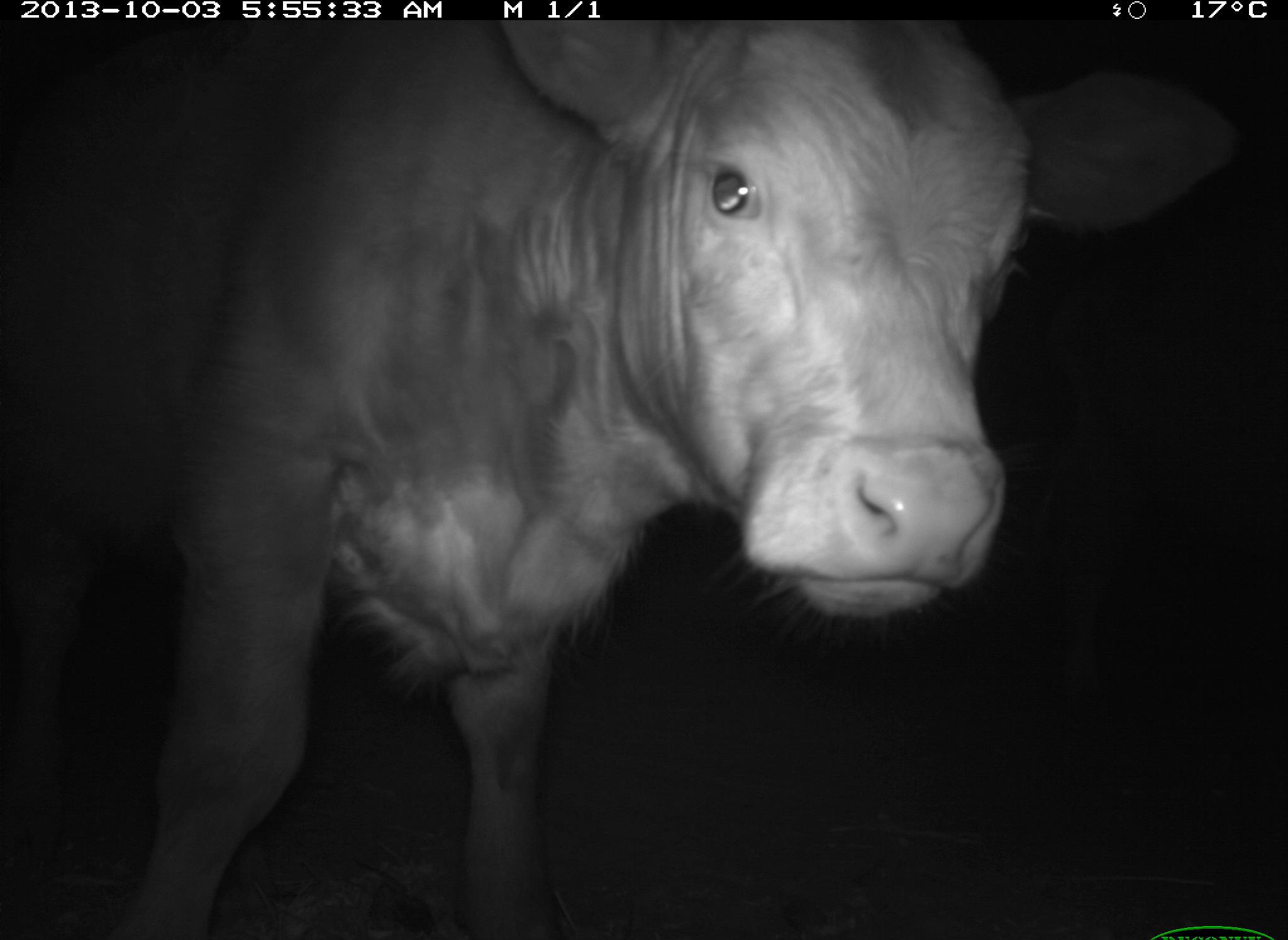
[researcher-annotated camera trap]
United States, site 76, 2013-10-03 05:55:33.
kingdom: Animalia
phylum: Chordata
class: Mammalia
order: Artiodactyla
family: Bovidae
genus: Bos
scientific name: Bos taurus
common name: cow